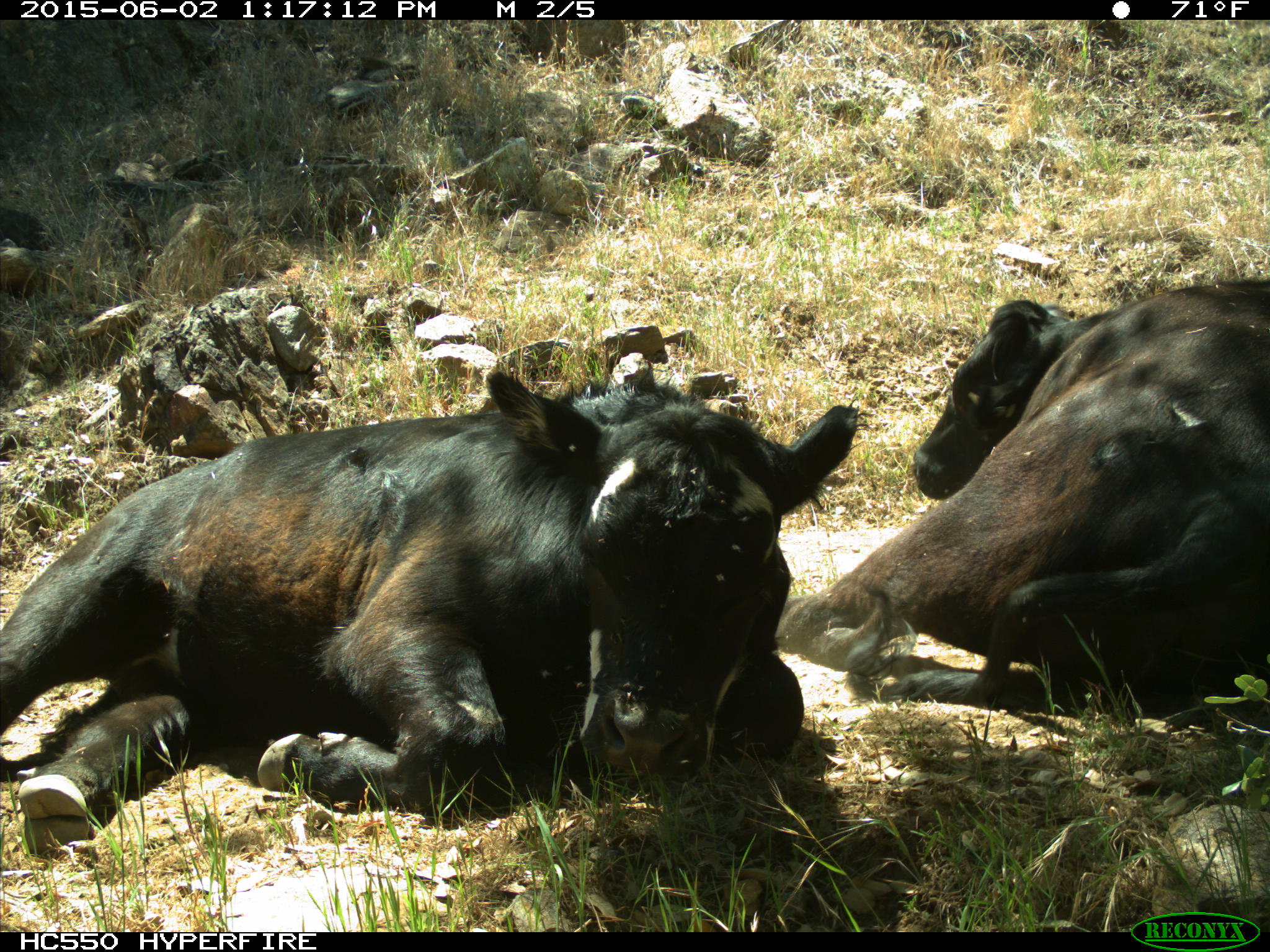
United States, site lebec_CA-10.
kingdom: Animalia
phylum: Chordata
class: Mammalia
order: Artiodactyla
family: Bovidae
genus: Bos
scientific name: Bos taurus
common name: domestic cow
Bos taurus (domestic cow).